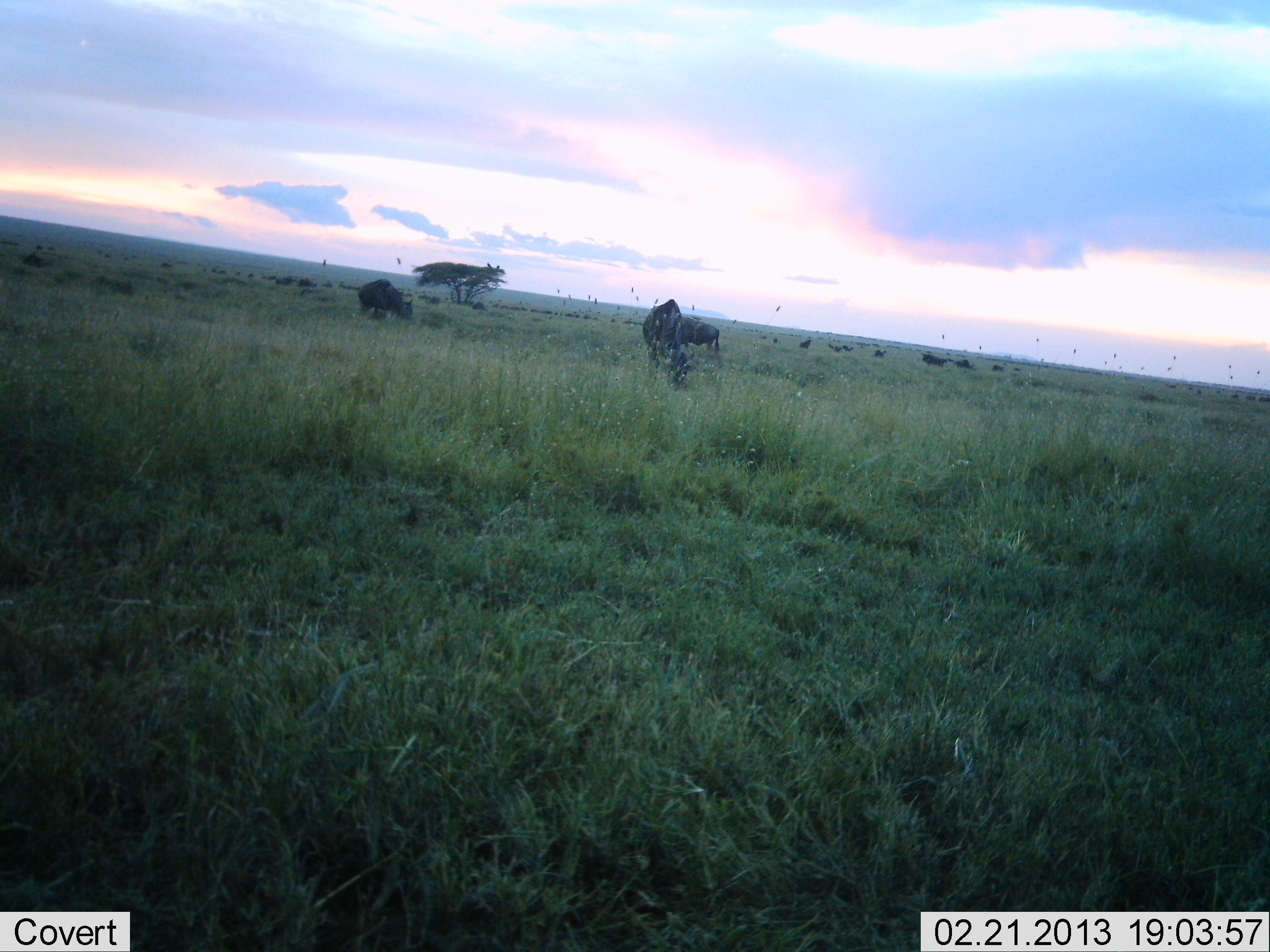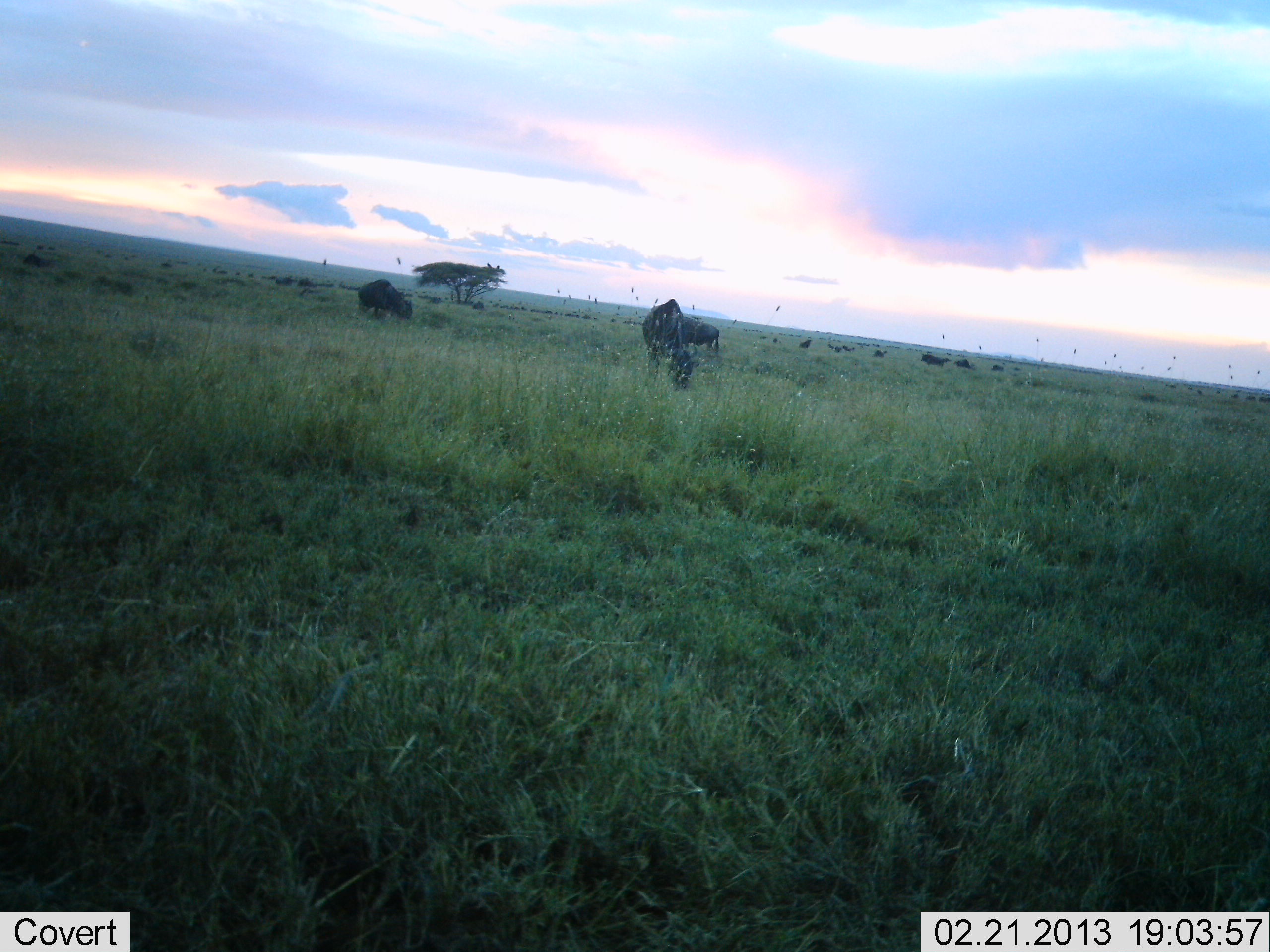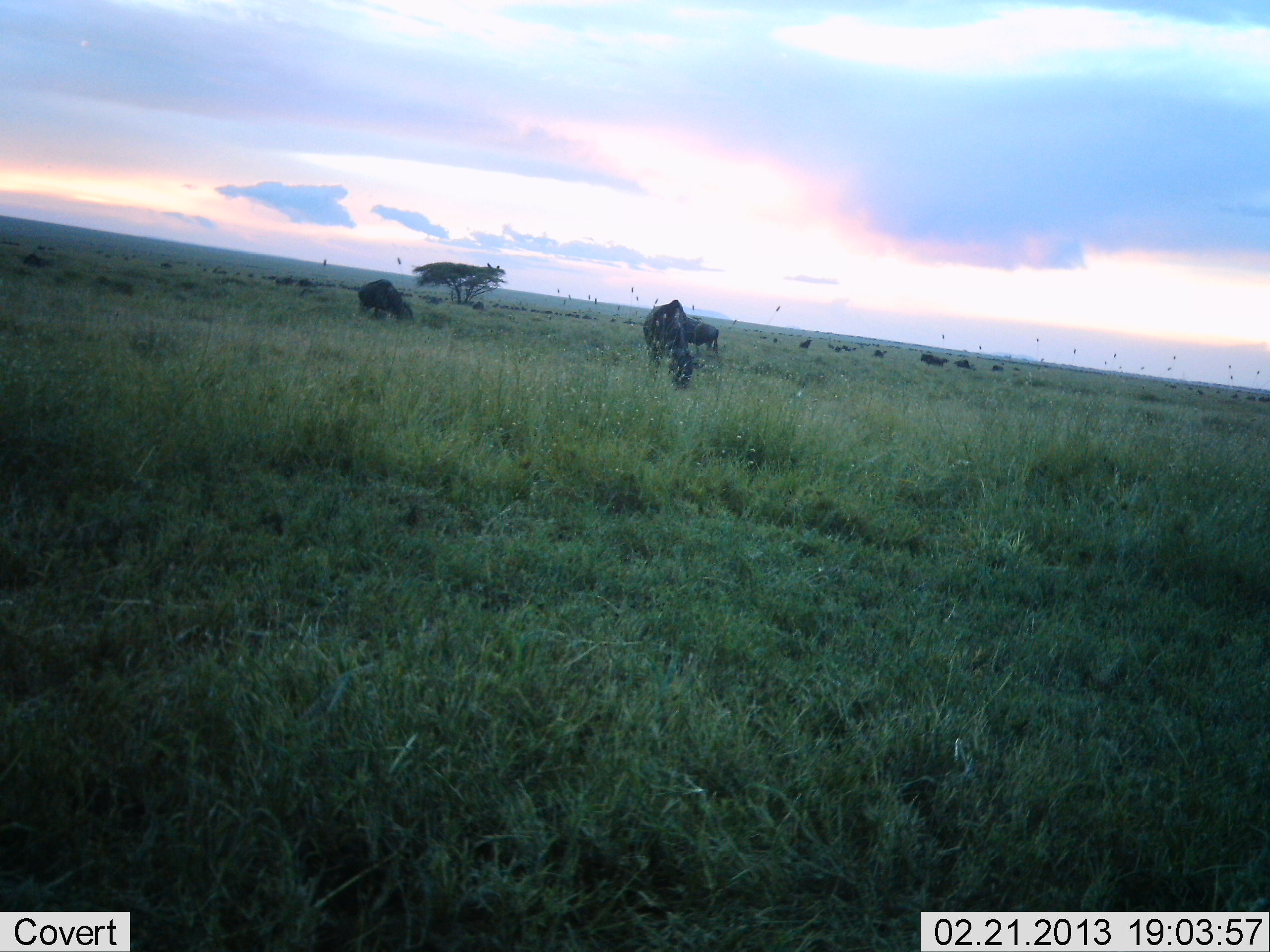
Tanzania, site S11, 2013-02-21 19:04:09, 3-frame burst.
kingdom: Animalia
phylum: Chordata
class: Mammalia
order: Artiodactyla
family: Bovidae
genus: Connochaetes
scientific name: Connochaetes taurinus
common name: blue wildebeest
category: wildebeest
Wildebeest (blue wildebeest) (Connochaetes taurinus), count 10. Behavior (volunteer vote fractions): standing 21%, resting 0%, moving 4%, interacting 0%. Young present (vote fraction): 0%. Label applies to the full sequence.